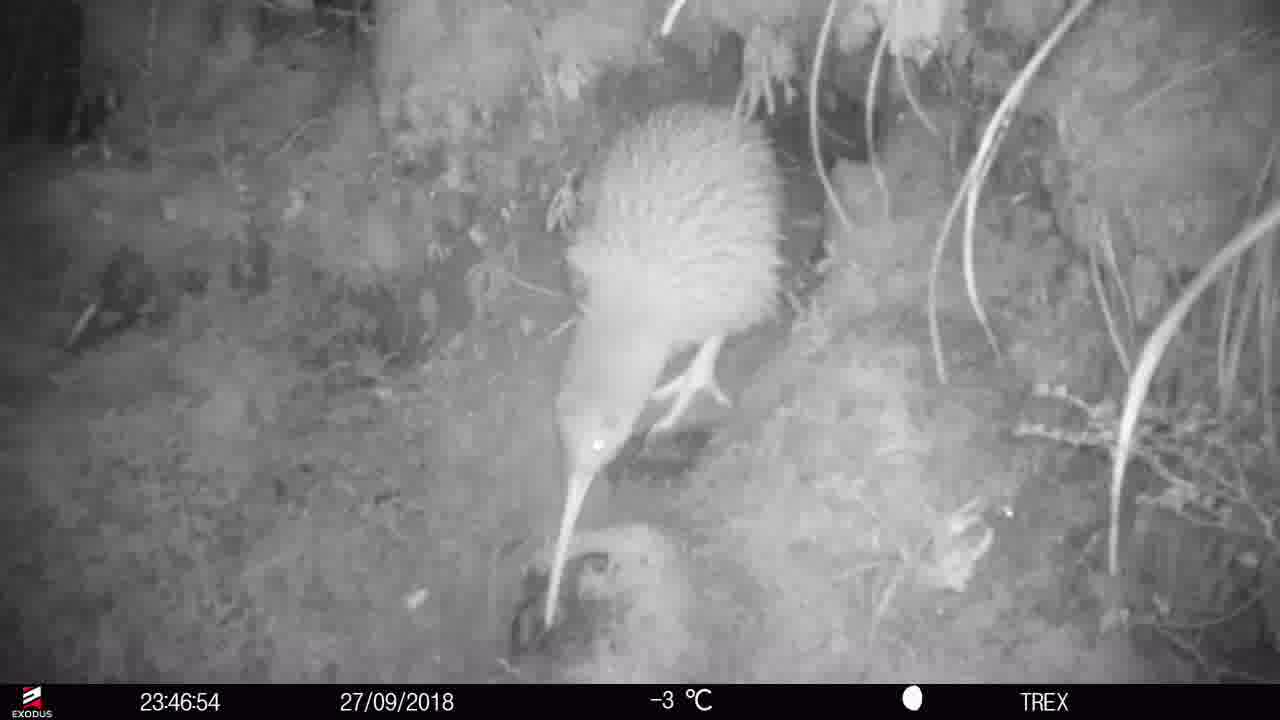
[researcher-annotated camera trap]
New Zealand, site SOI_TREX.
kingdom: Animalia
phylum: Chordata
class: Aves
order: Apterygiformes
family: Apterygidae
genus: Apteryx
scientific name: Apteryx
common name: kiwi